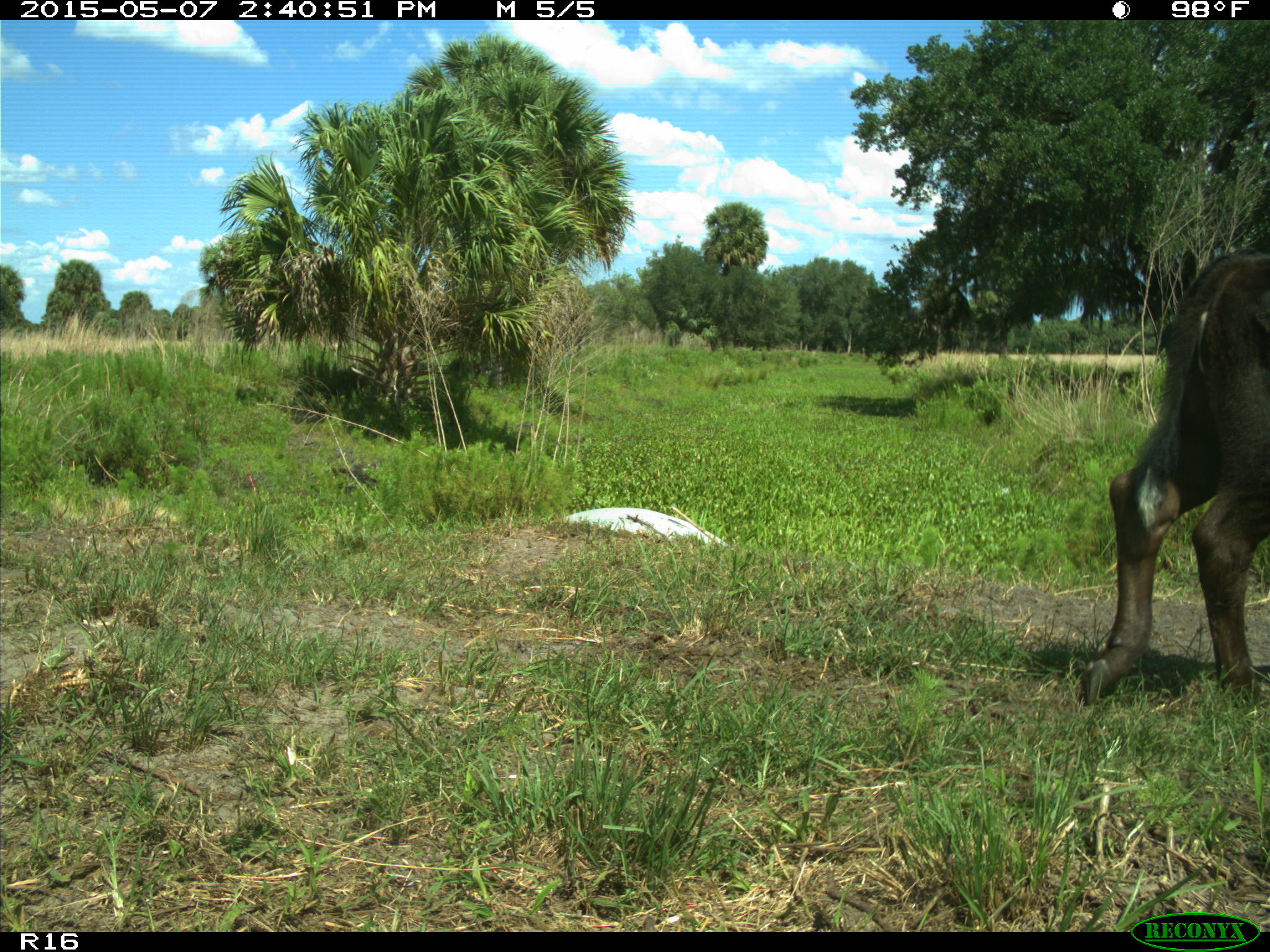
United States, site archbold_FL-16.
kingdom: Animalia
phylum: Chordata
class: Mammalia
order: Artiodactyla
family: Bovidae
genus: Bos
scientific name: Bos taurus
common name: domestic cow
Bos taurus (domestic cow).